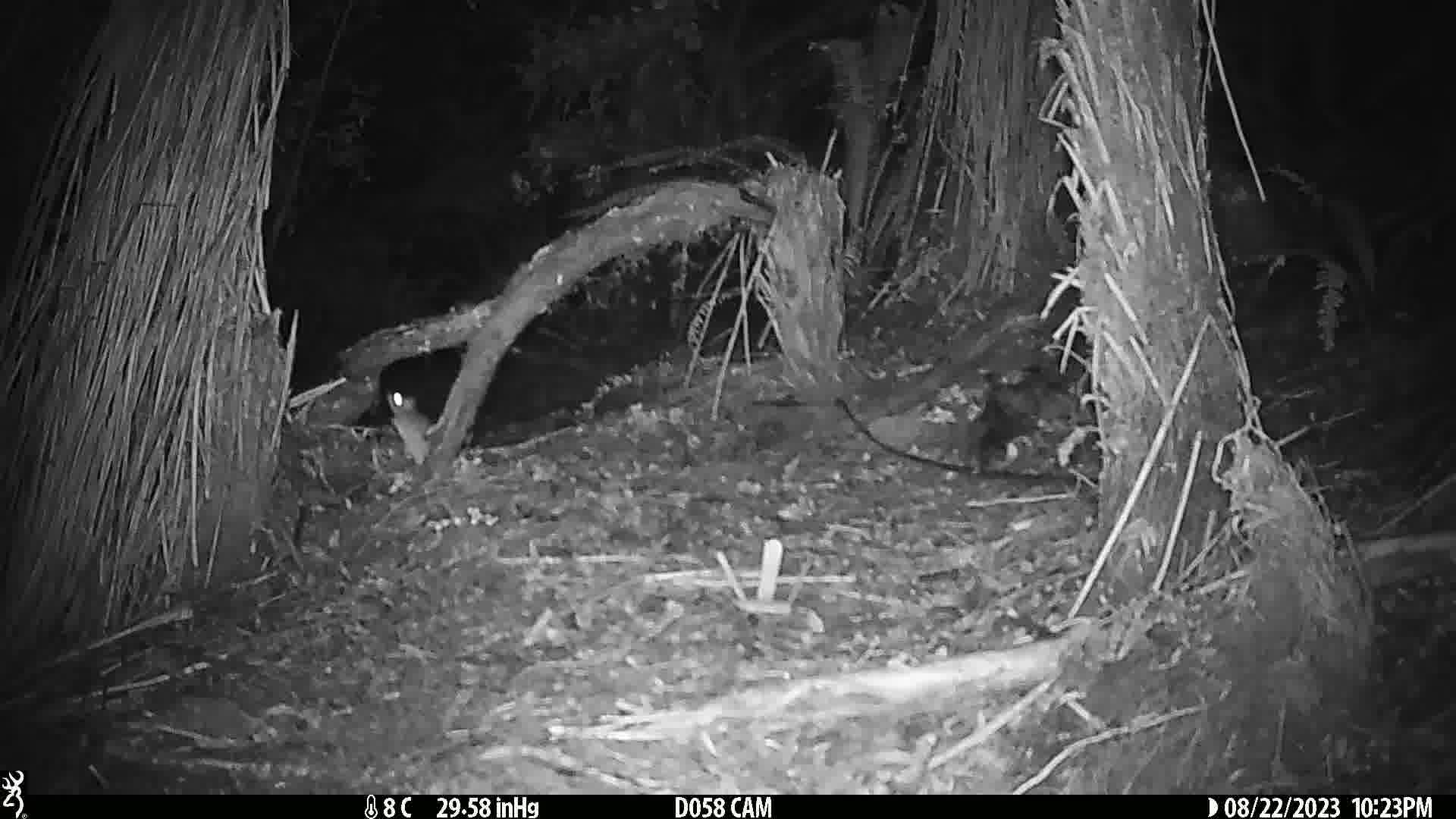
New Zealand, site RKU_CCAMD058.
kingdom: Animalia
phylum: Chordata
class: Mammalia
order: Rodentia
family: Muridae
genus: Rattus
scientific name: Rattus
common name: rat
Rat (Rattus).